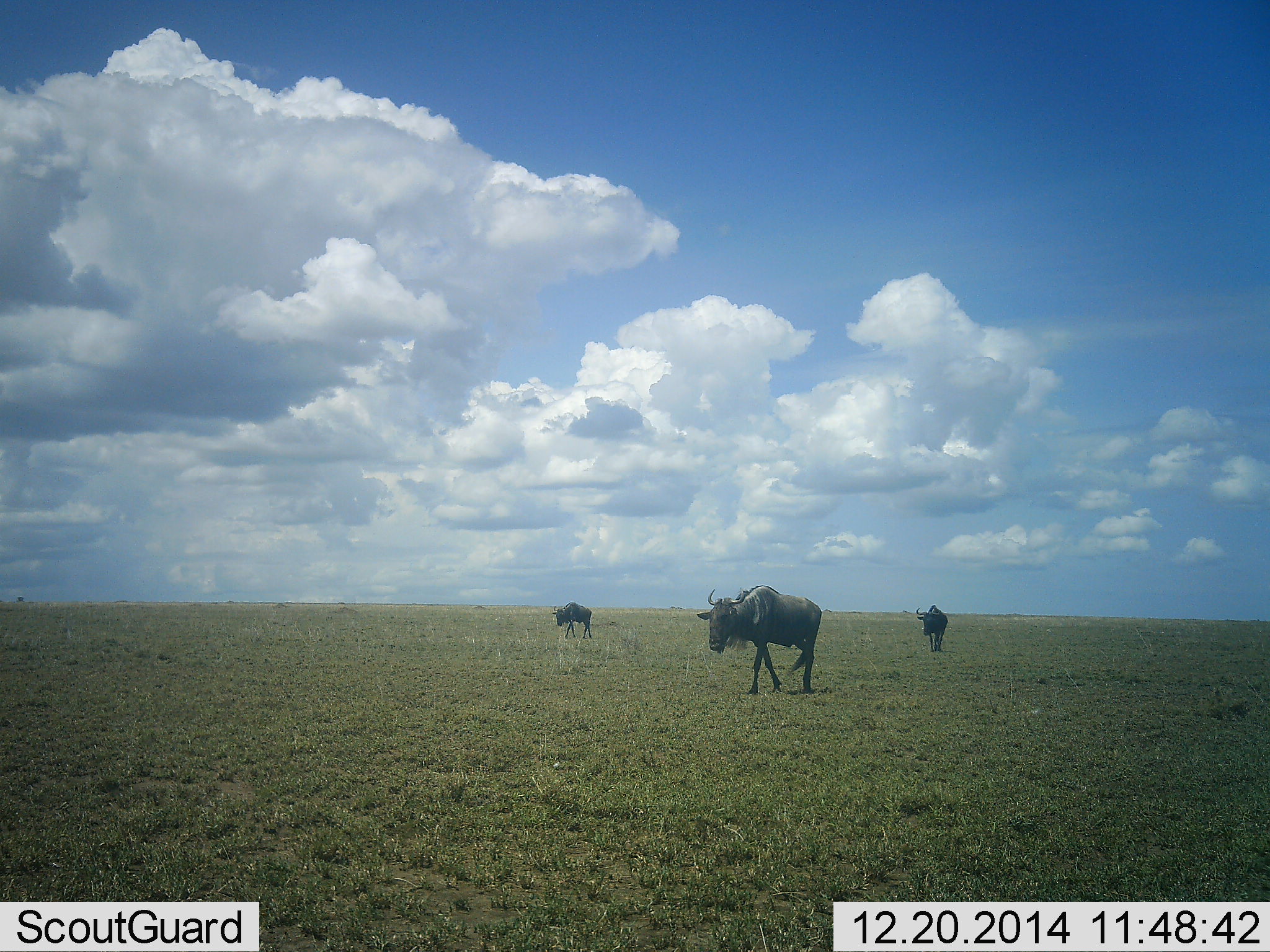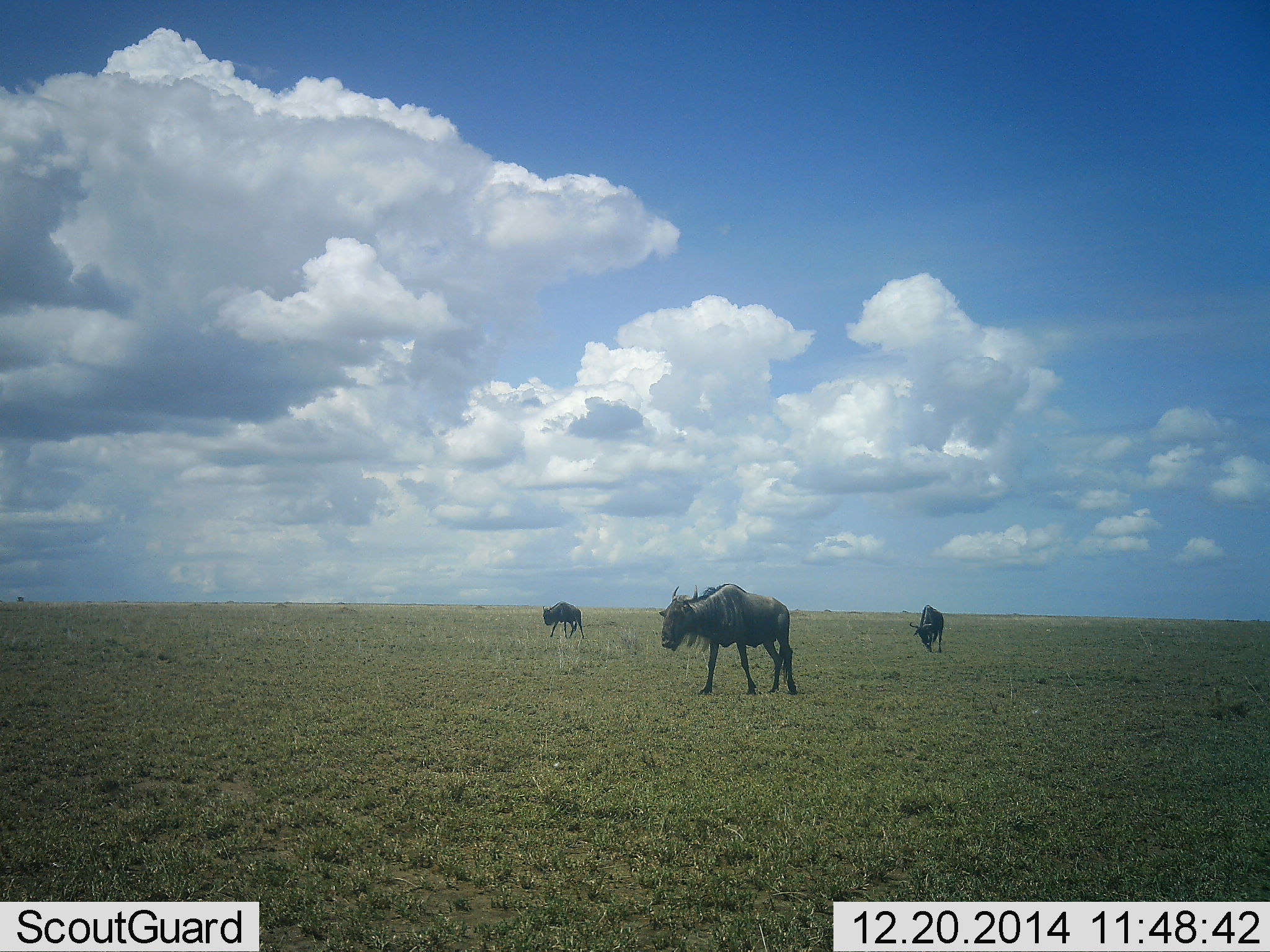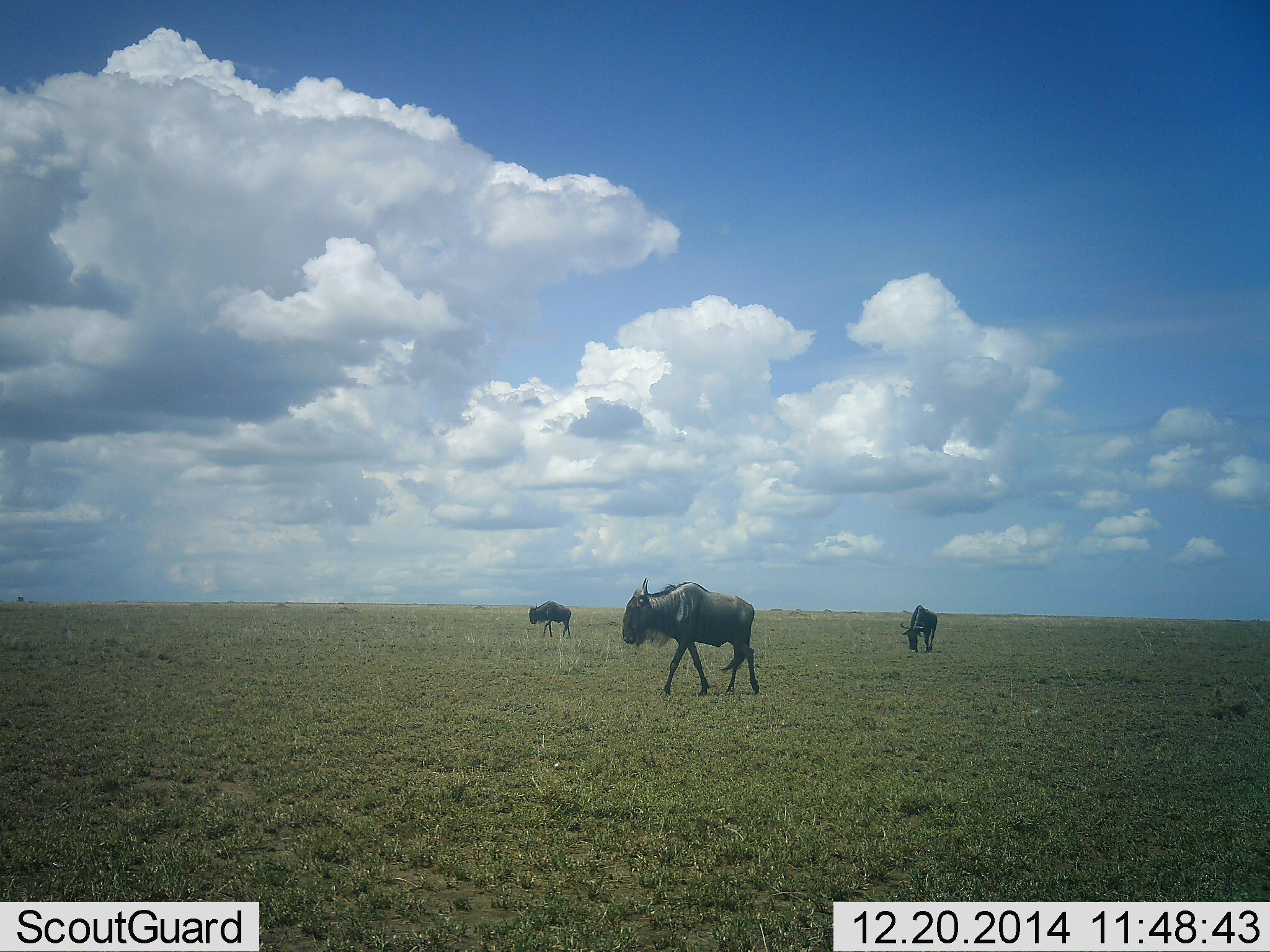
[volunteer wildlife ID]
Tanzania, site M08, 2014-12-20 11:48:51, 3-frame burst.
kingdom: Animalia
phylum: Chordata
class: Mammalia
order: Artiodactyla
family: Bovidae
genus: Connochaetes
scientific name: Connochaetes taurinus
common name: blue wildebeest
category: wildebeest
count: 3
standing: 20%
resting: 0%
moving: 70%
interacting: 0%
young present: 0%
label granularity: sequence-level